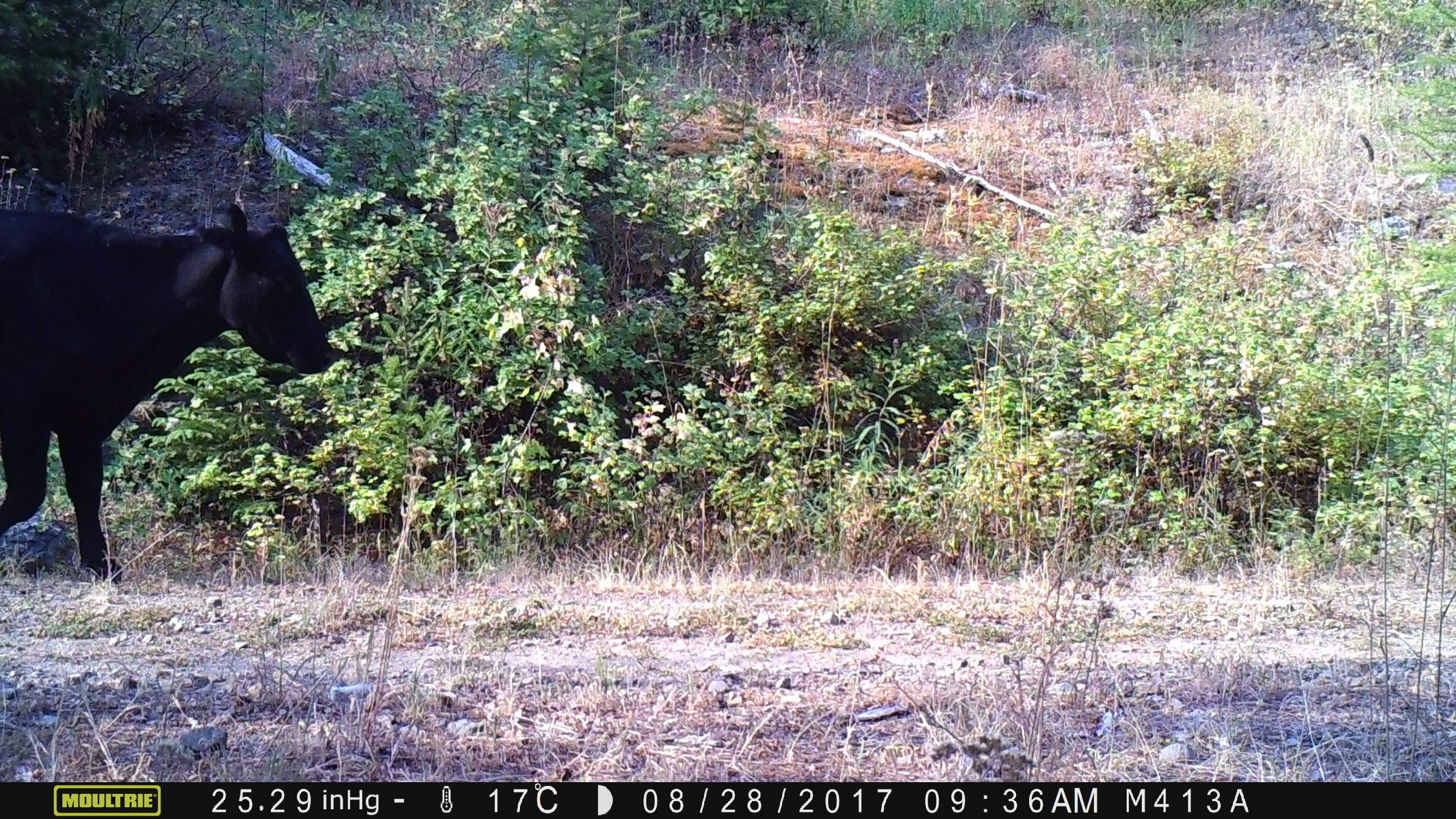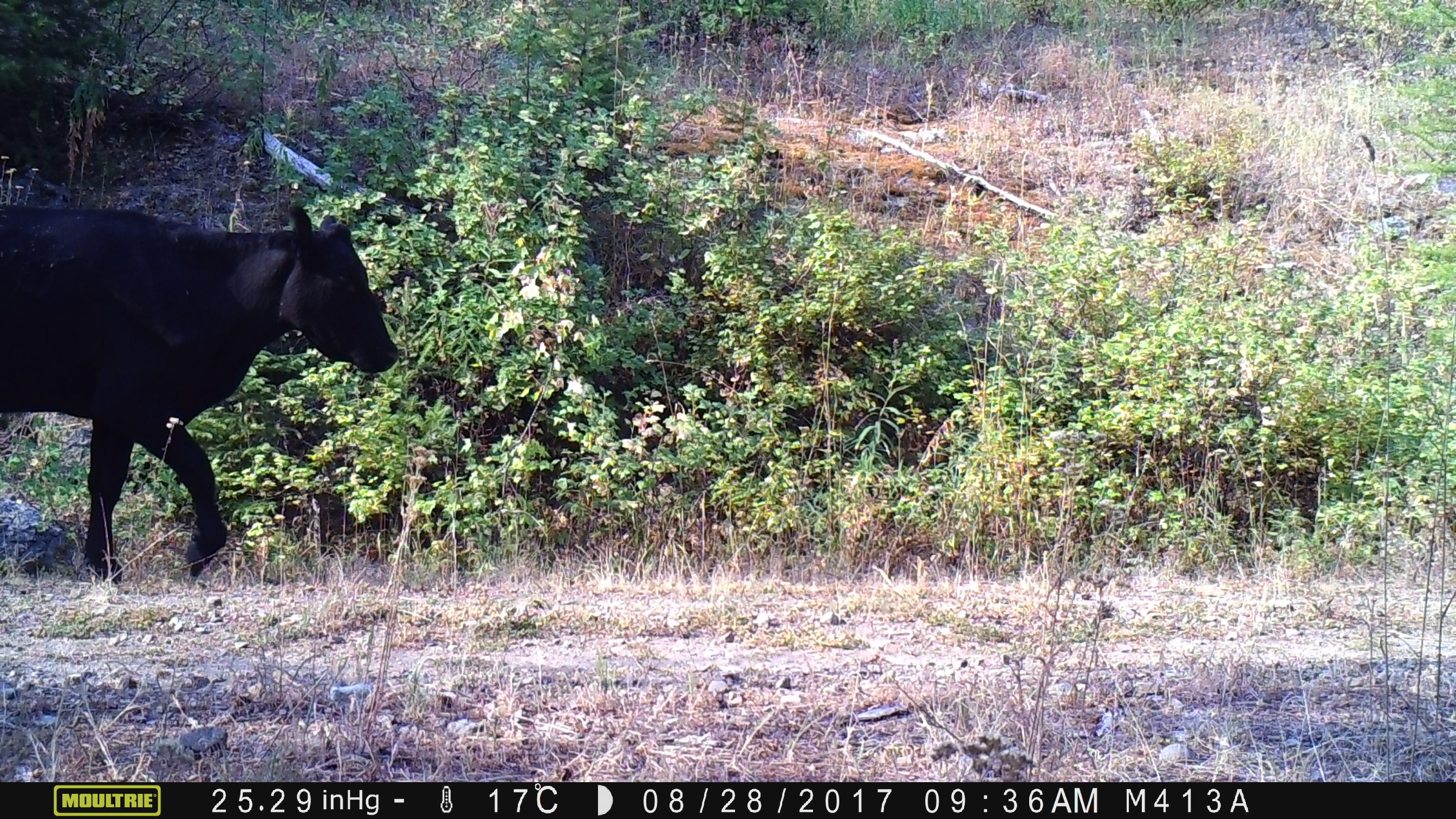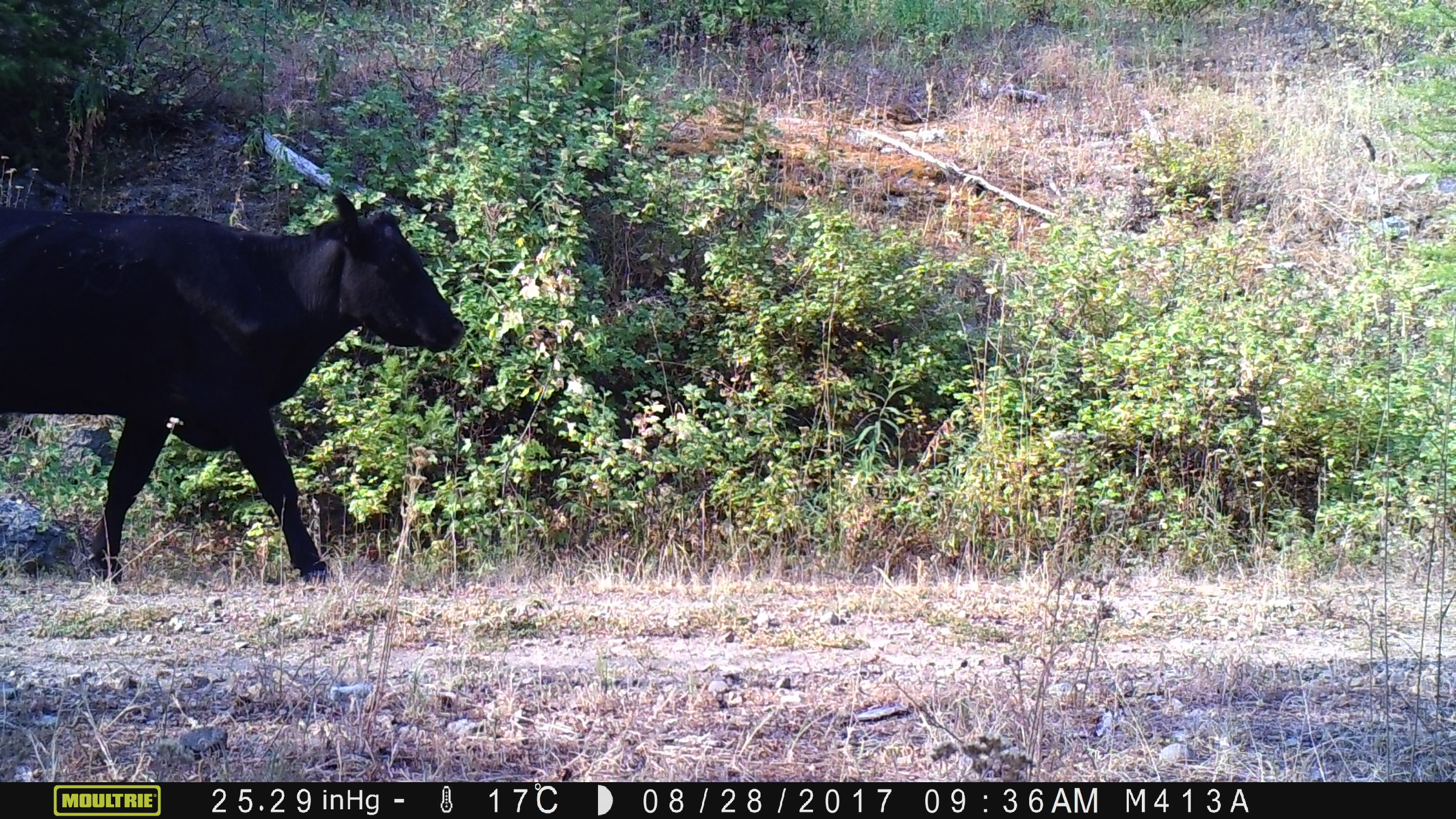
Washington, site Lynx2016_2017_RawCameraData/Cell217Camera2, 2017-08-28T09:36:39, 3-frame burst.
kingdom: Animalia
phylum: Chordata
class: Mammalia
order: Artiodactyla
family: Bovidae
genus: Bos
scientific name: Bos taurus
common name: domestic cattle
Domestic cattle (Bos taurus). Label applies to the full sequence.